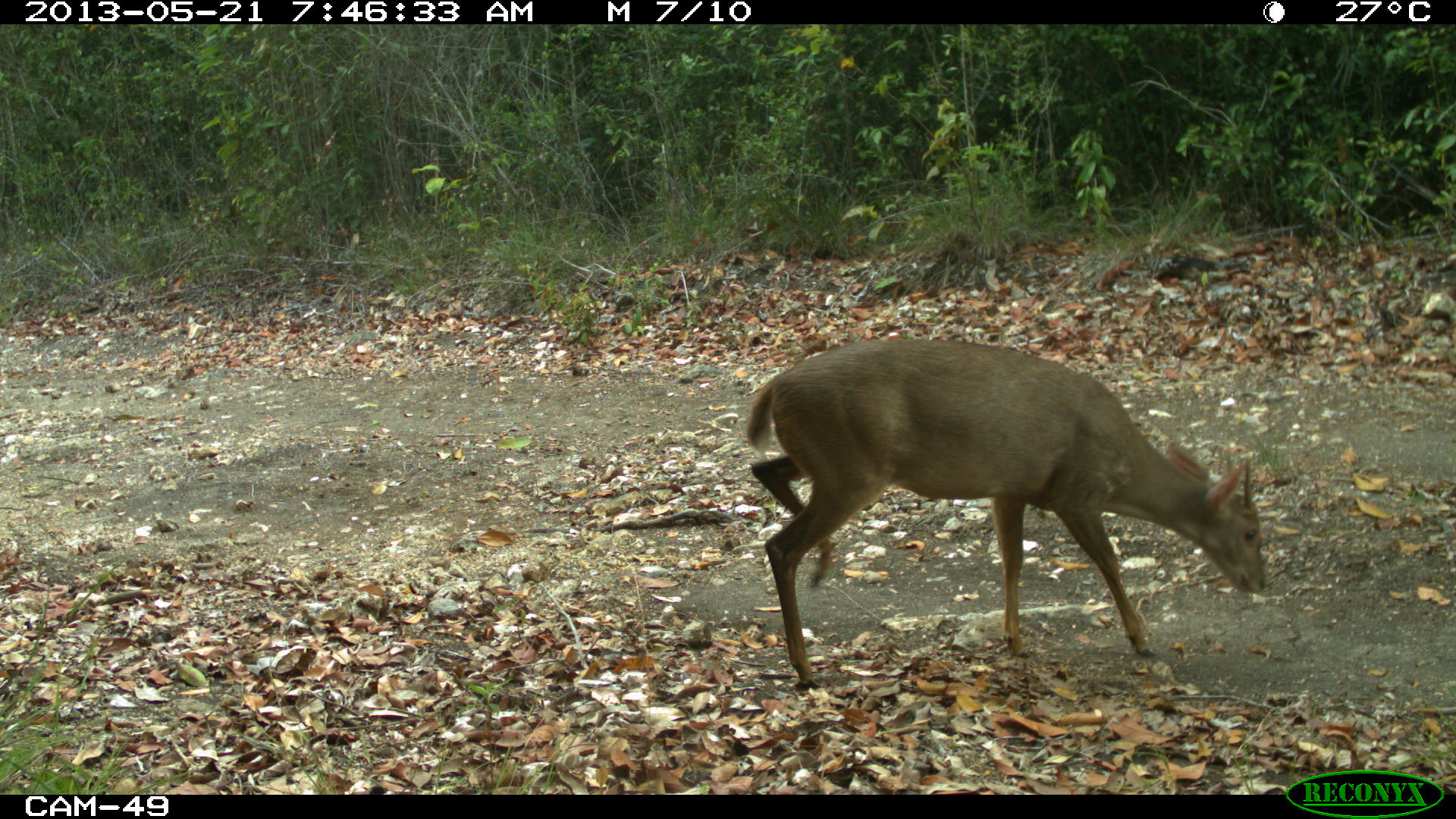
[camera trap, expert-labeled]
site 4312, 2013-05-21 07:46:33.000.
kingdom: Animalia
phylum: Chordata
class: Mammalia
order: Artiodactyla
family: Cervidae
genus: Odocoileus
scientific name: Odocoileus pandora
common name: yucatán brown brocket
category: mazama pandora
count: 1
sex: male